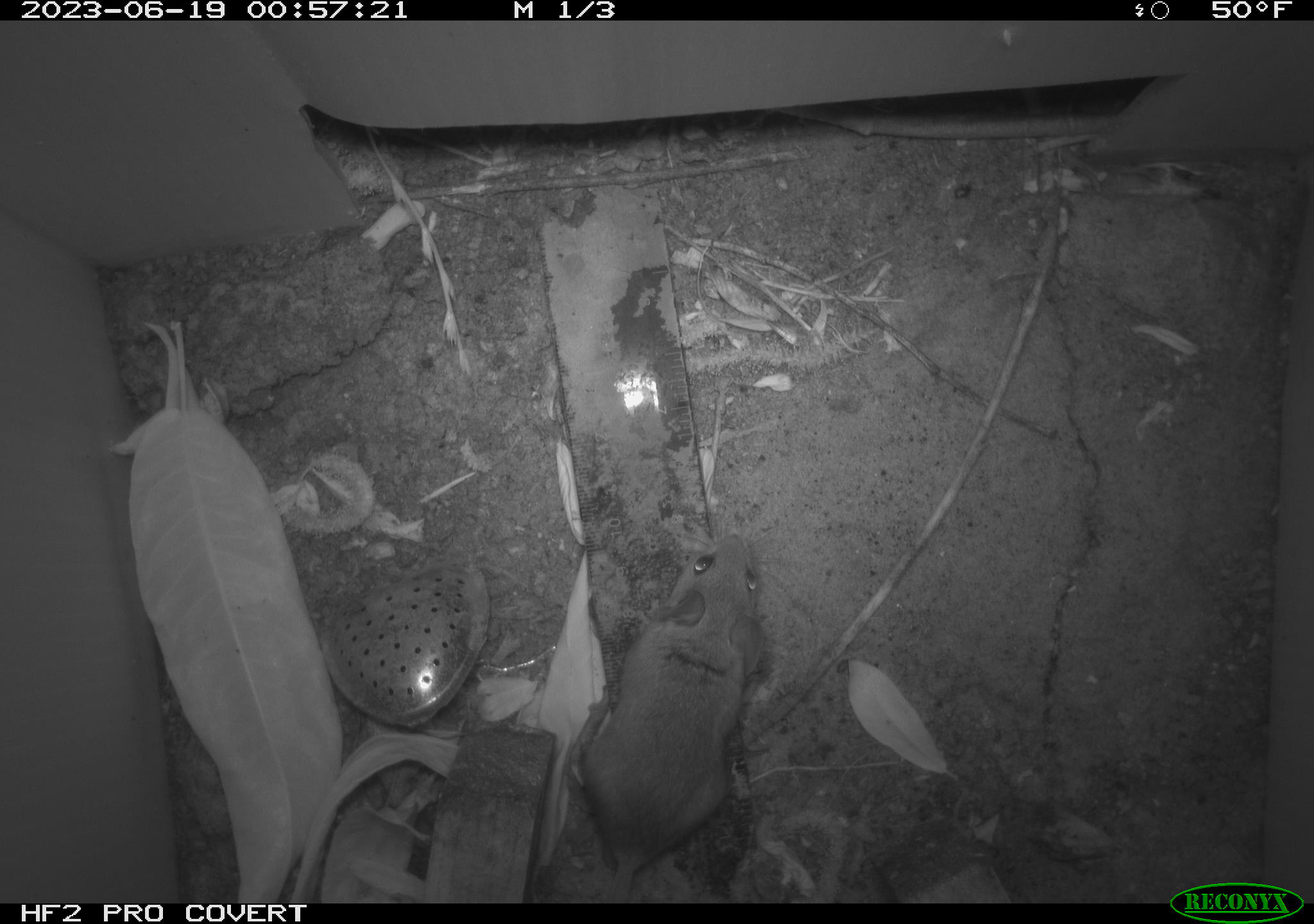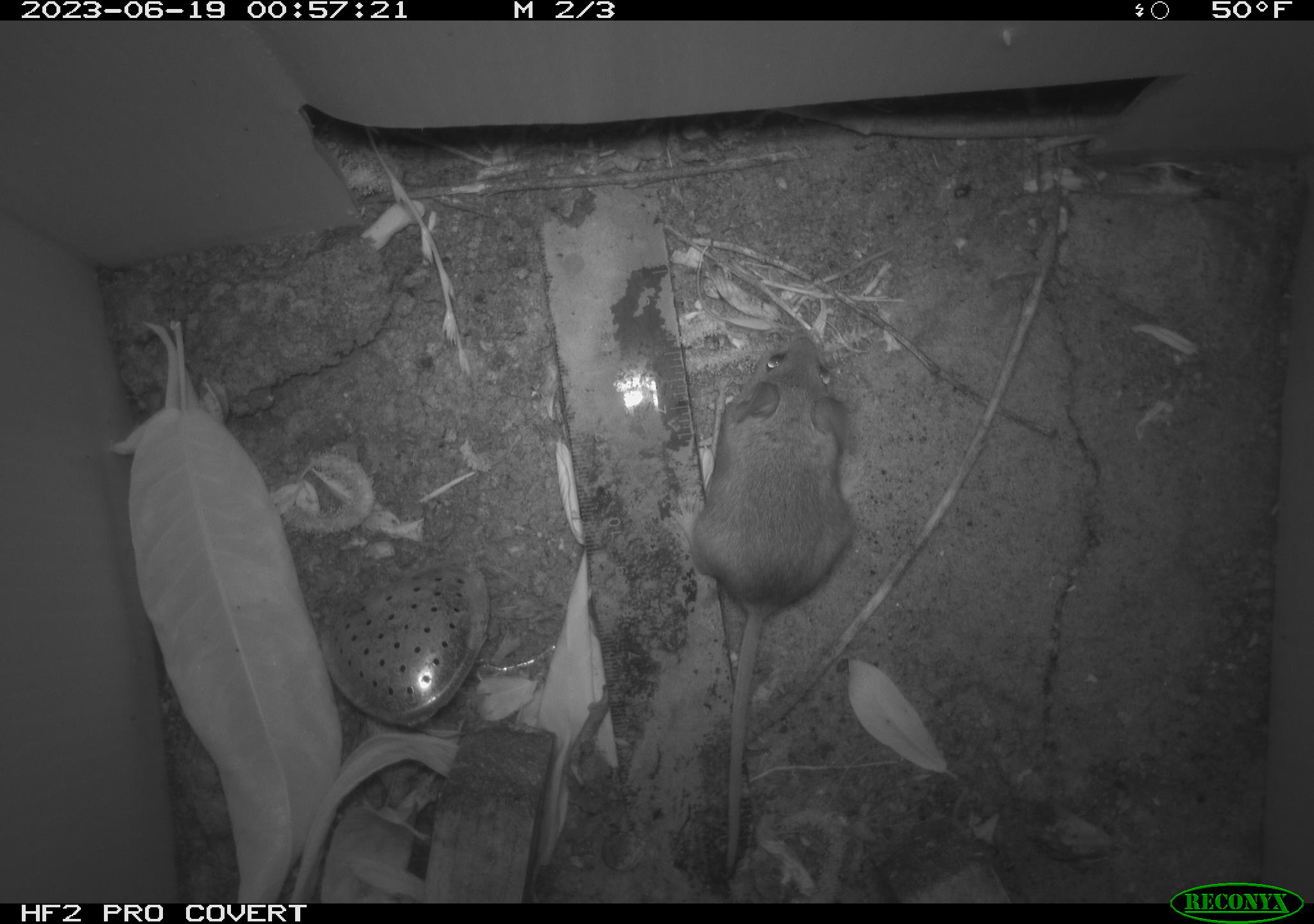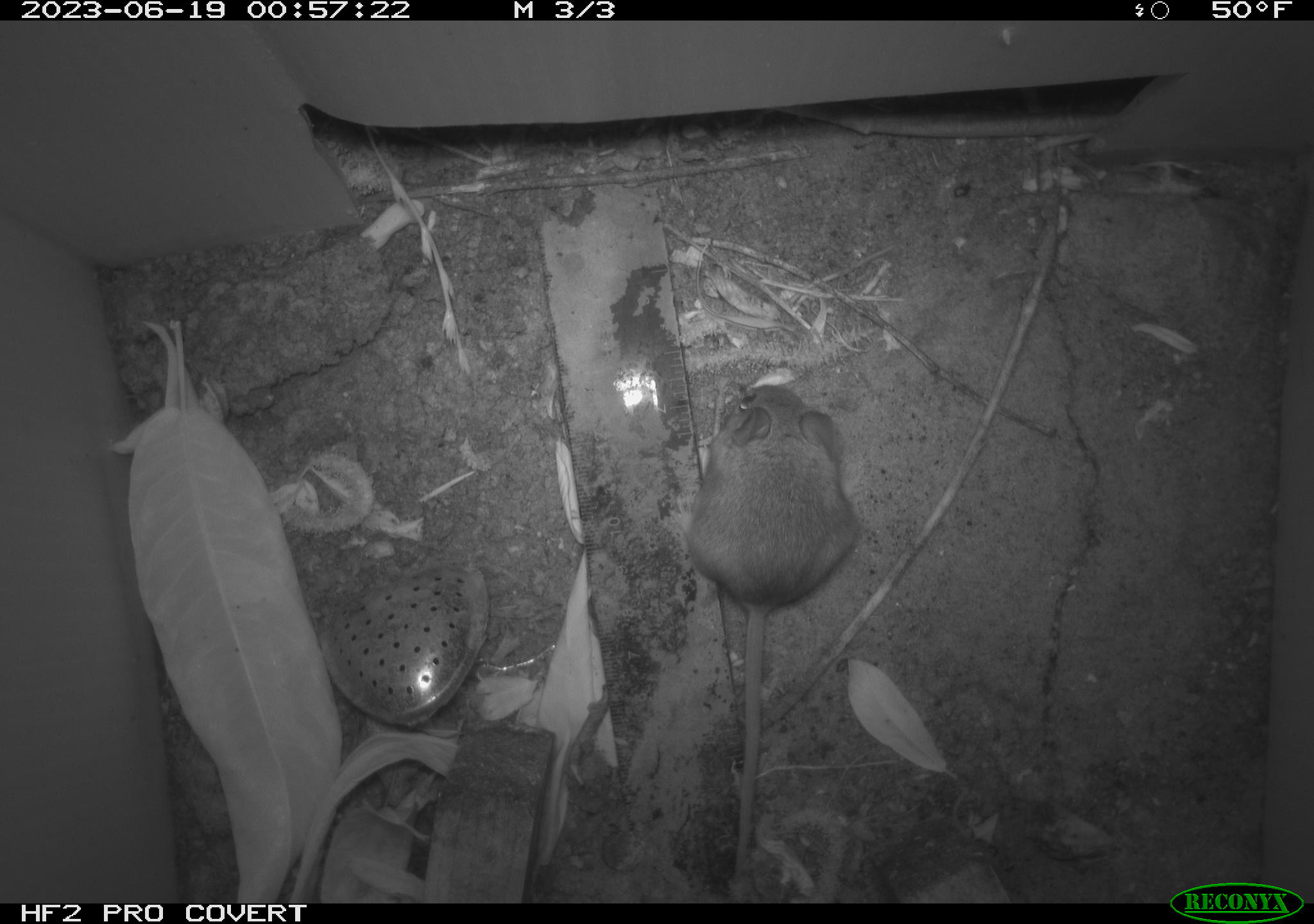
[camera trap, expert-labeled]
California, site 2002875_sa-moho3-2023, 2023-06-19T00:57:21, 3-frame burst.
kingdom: Animalia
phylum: Chordata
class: Mammalia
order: Rodentia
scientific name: Rodentia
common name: mouse species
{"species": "mouse species (Rodentia)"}